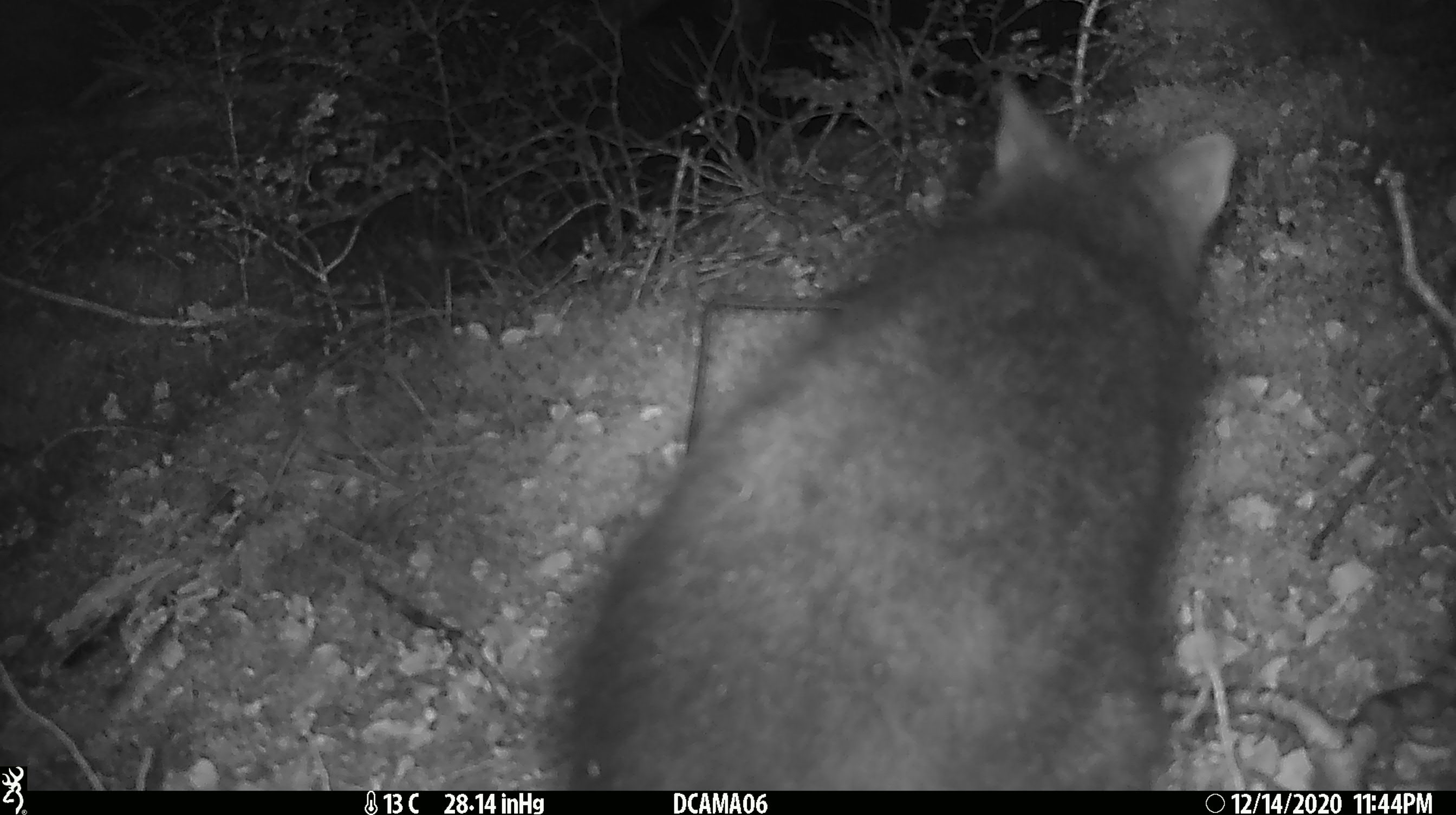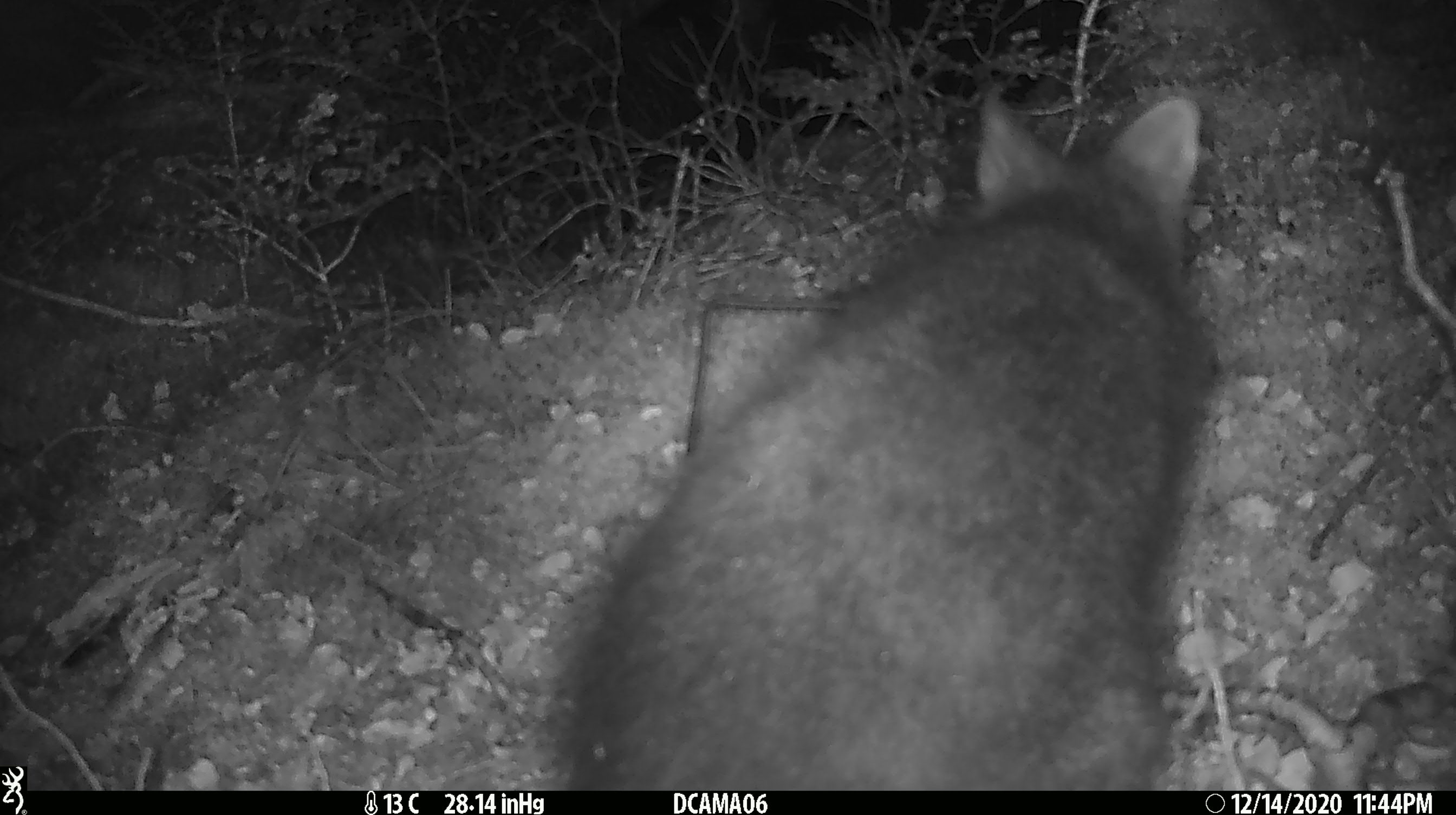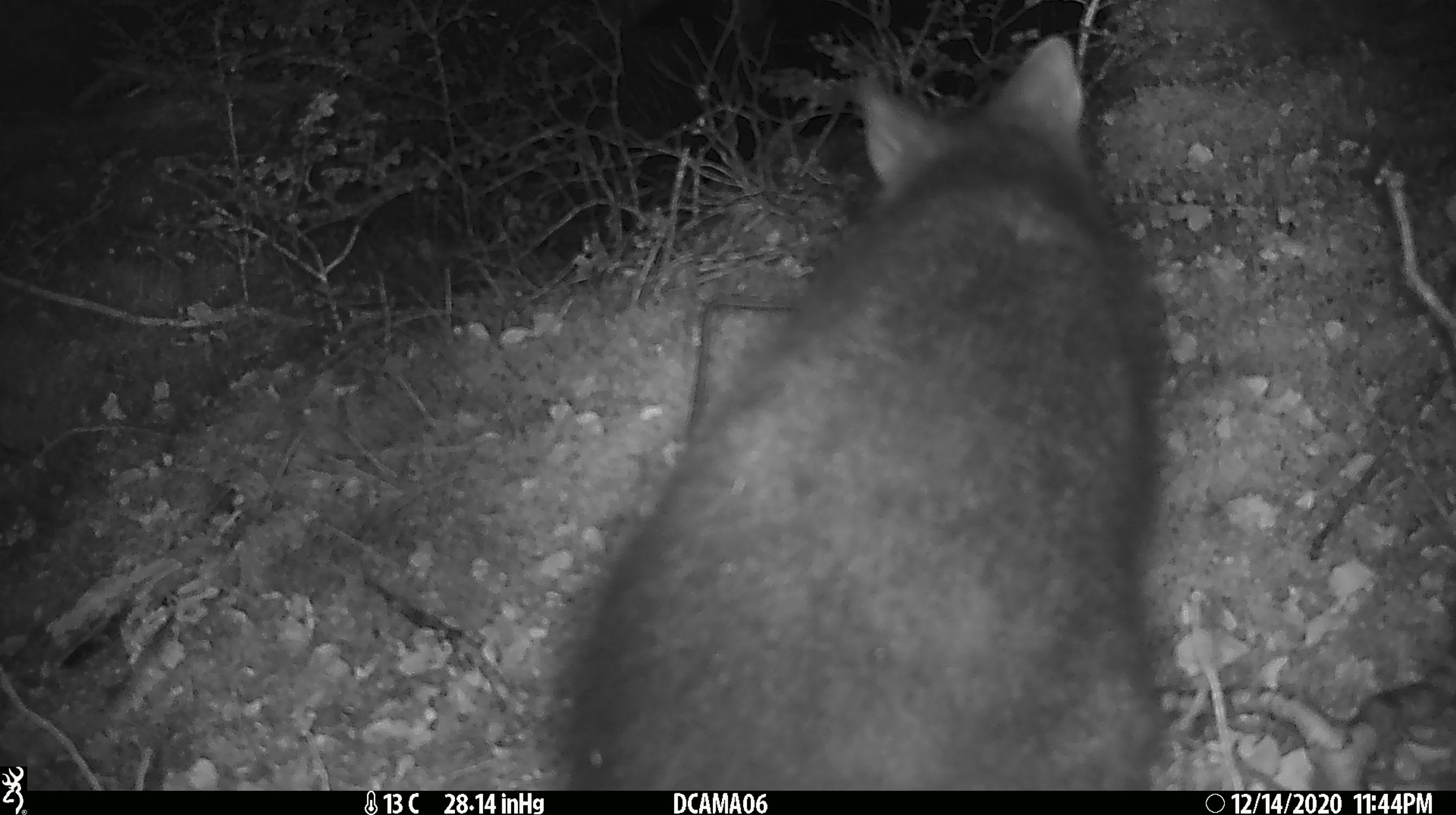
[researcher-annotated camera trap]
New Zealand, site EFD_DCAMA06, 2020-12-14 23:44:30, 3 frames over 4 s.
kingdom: Animalia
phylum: Chordata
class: Mammalia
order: Diprotodontia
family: Phalangeridae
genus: Trichosurus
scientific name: Trichosurus vulpecula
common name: common brushtail possum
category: possum